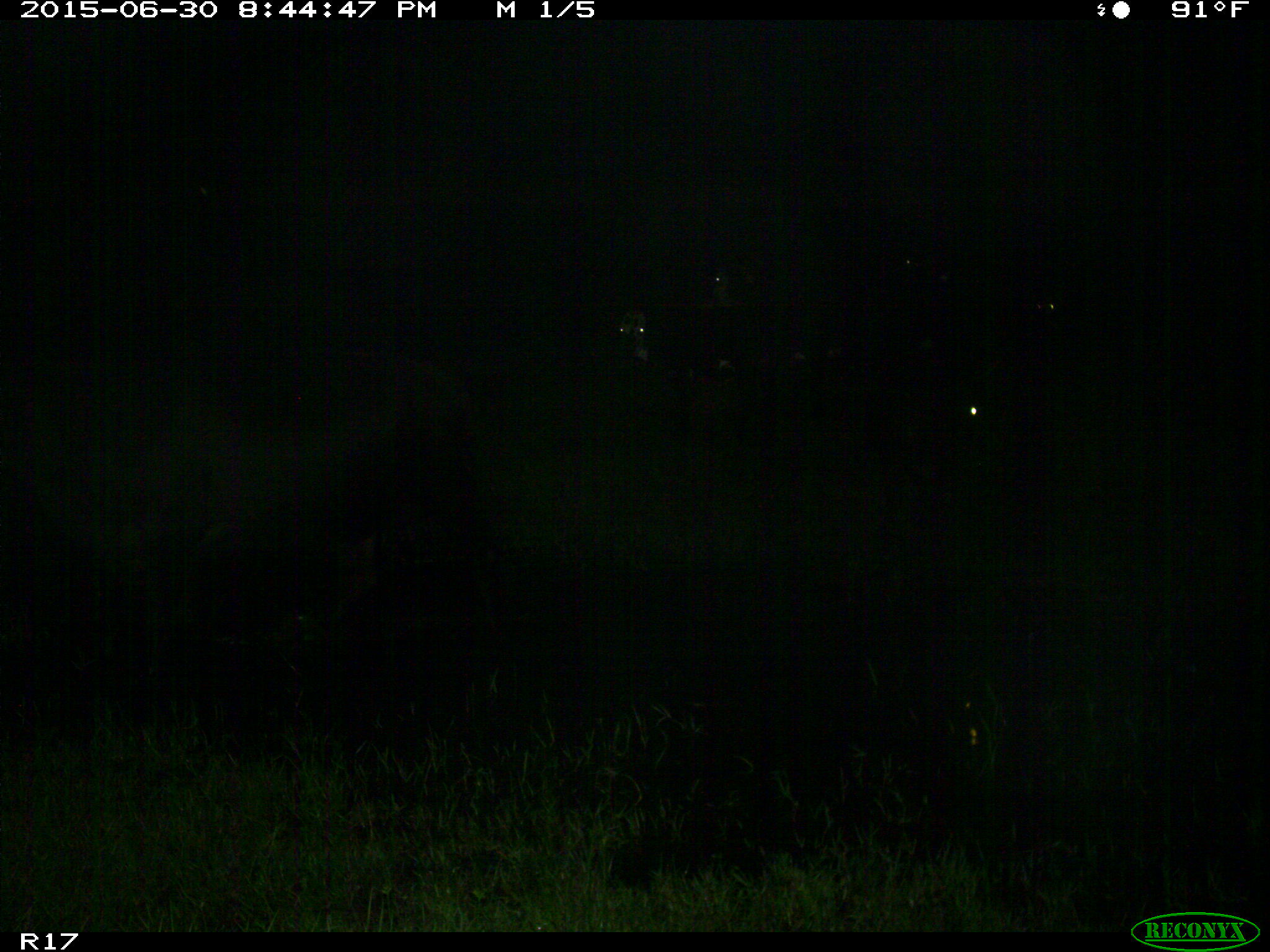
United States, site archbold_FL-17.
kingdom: Animalia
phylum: Chordata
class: Mammalia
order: Artiodactyla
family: Bovidae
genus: Bos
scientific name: Bos taurus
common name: domestic cow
Bos taurus (domestic cow).